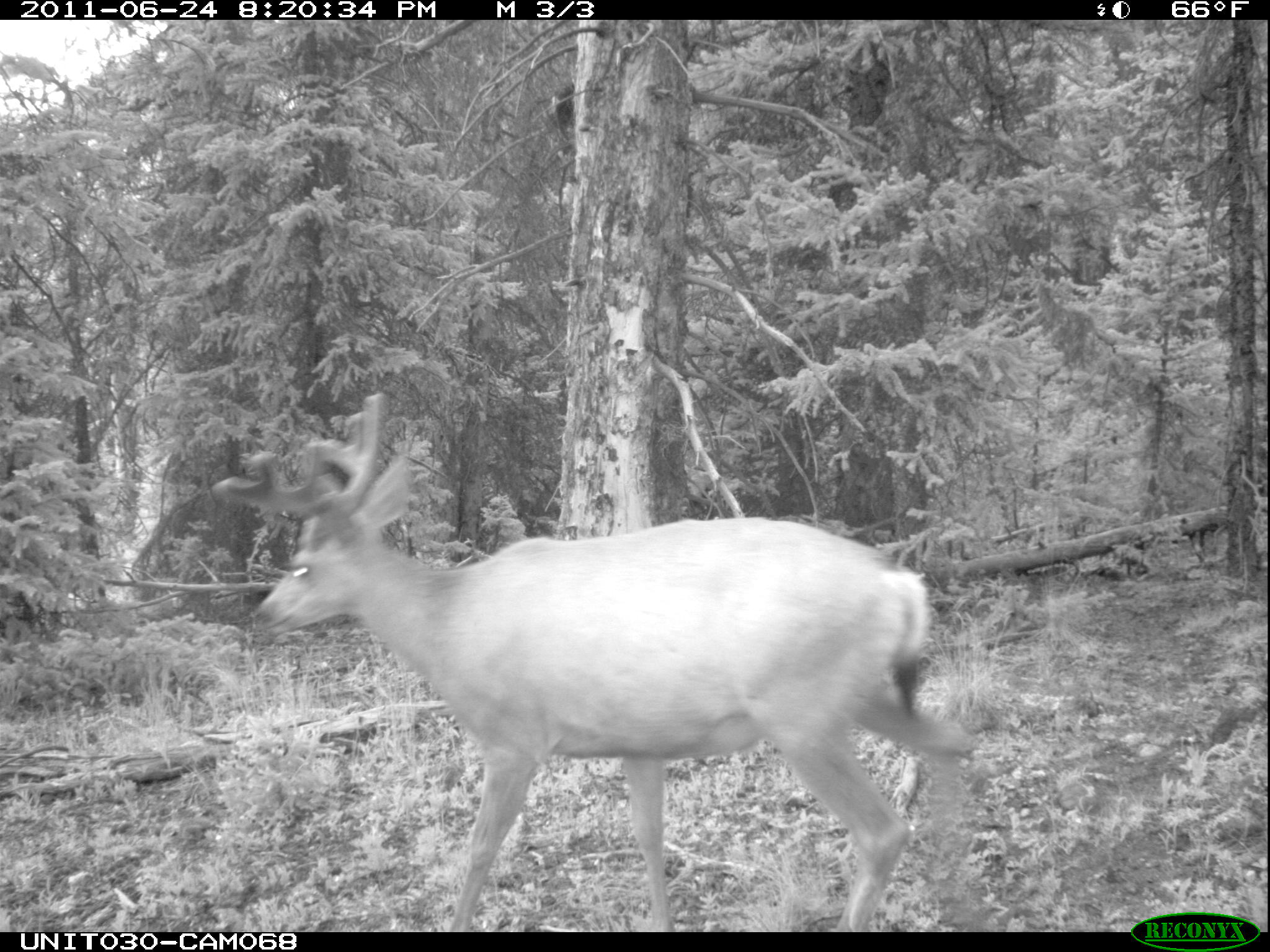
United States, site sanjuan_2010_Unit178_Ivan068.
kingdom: Animalia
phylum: Chordata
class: Mammalia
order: Artiodactyla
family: Cervidae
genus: Odocoileus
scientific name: Odocoileus hemionus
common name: mule deer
Odocoileus hemionus (mule deer).